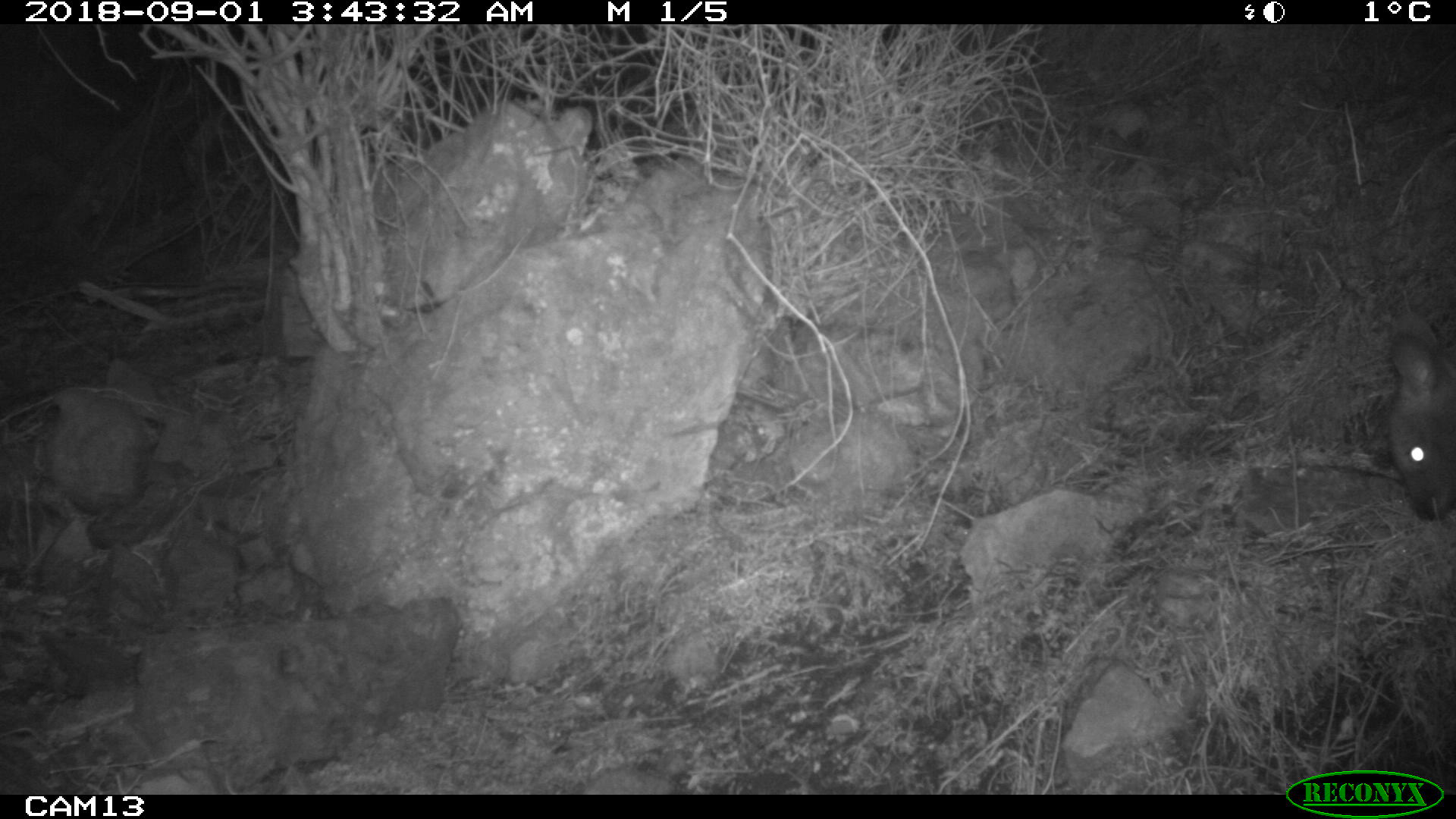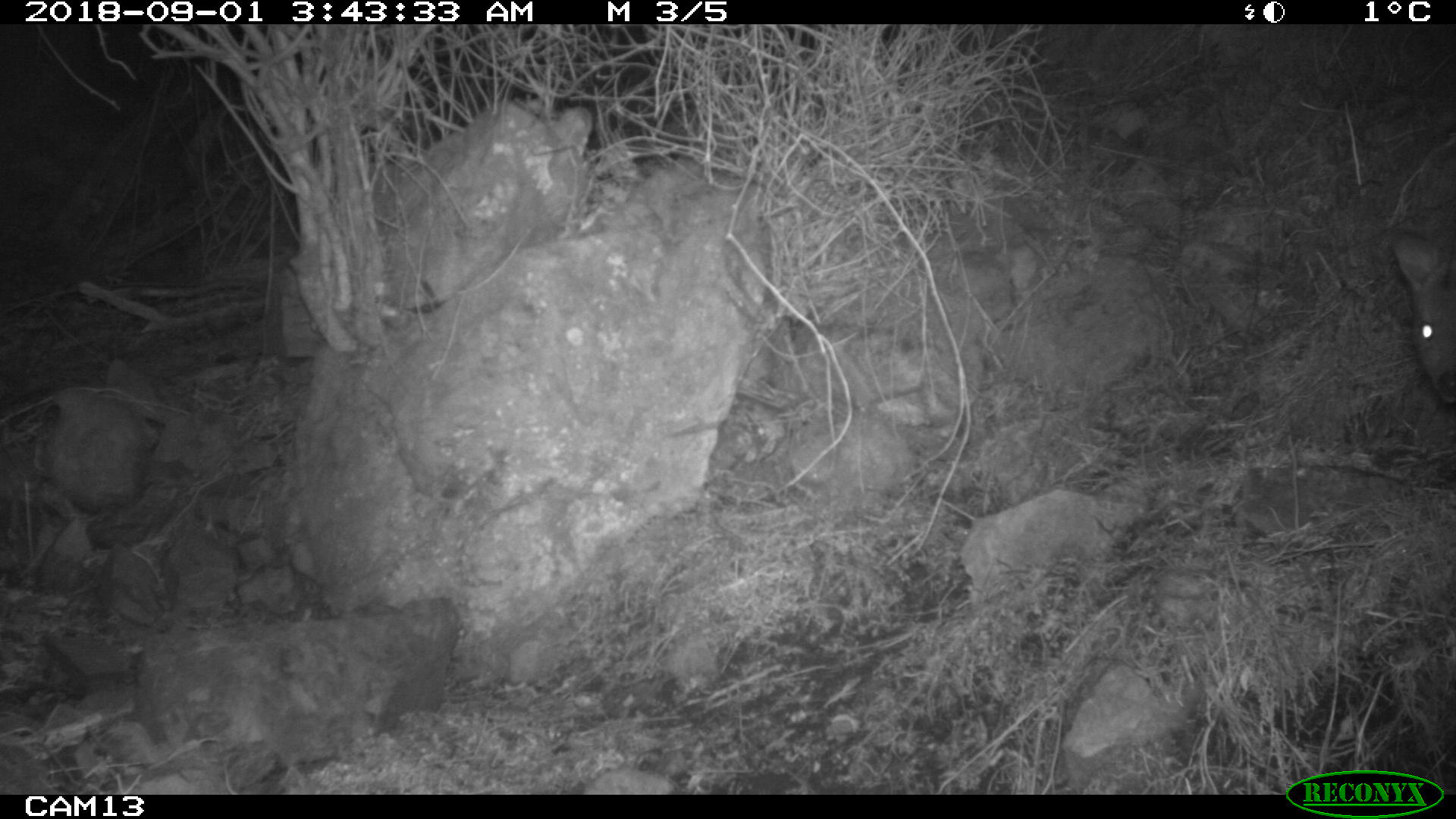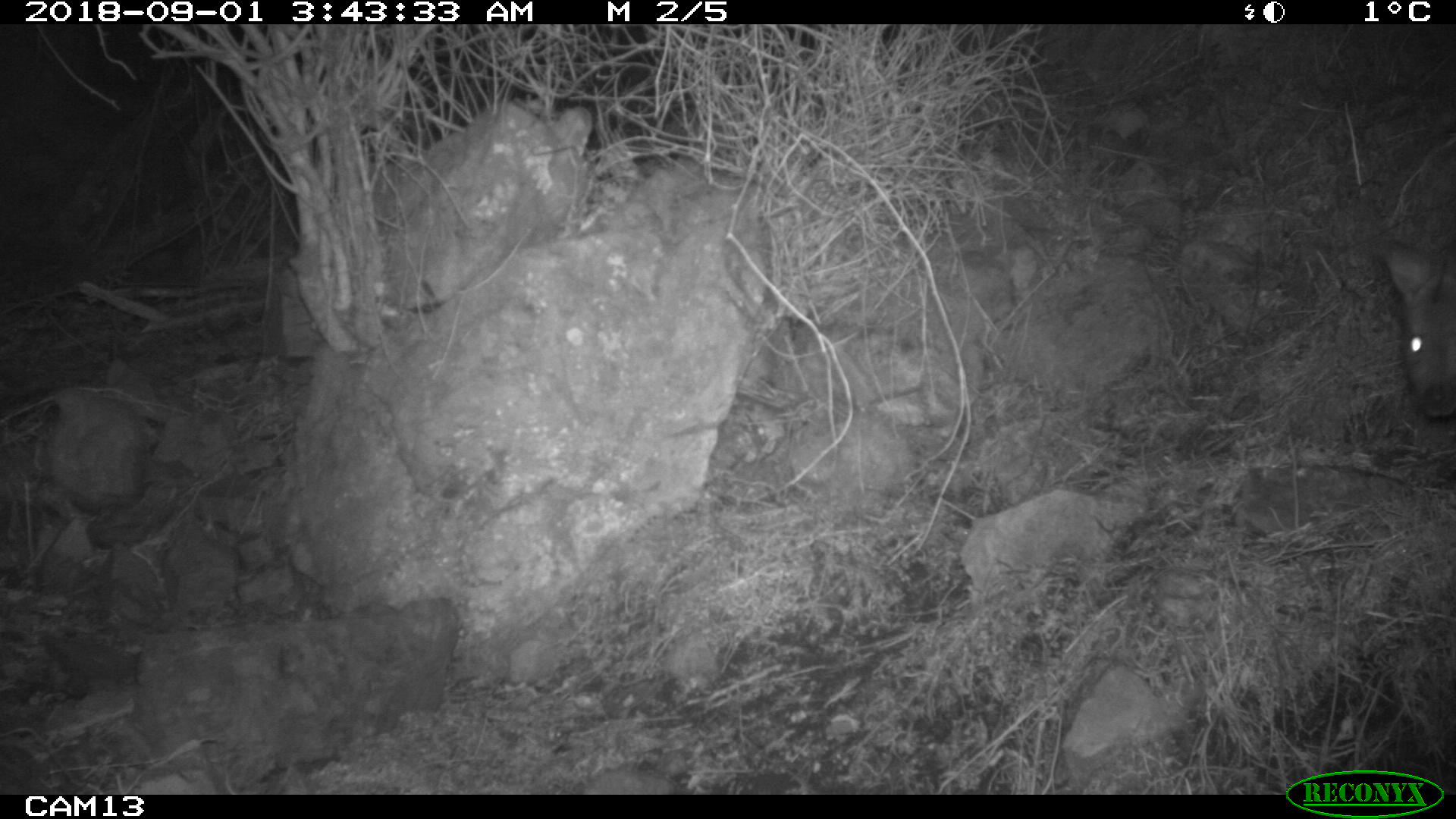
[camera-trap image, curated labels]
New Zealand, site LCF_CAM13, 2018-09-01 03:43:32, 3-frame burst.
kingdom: Animalia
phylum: Chordata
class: Mammalia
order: Diprotodontia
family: Macropodidae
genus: Notamacropus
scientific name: Notamacropus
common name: wallaby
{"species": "wallaby (Notamacropus)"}